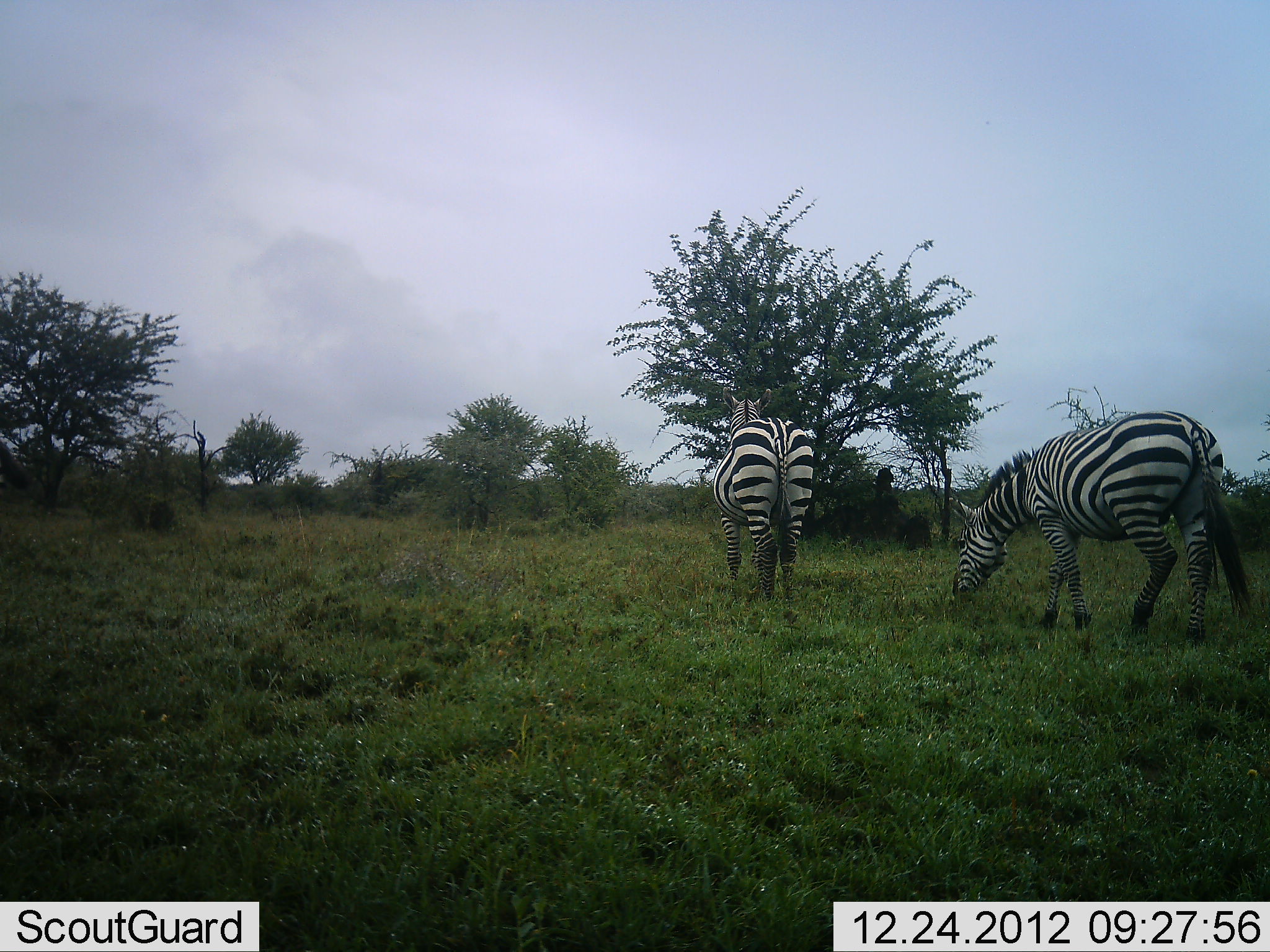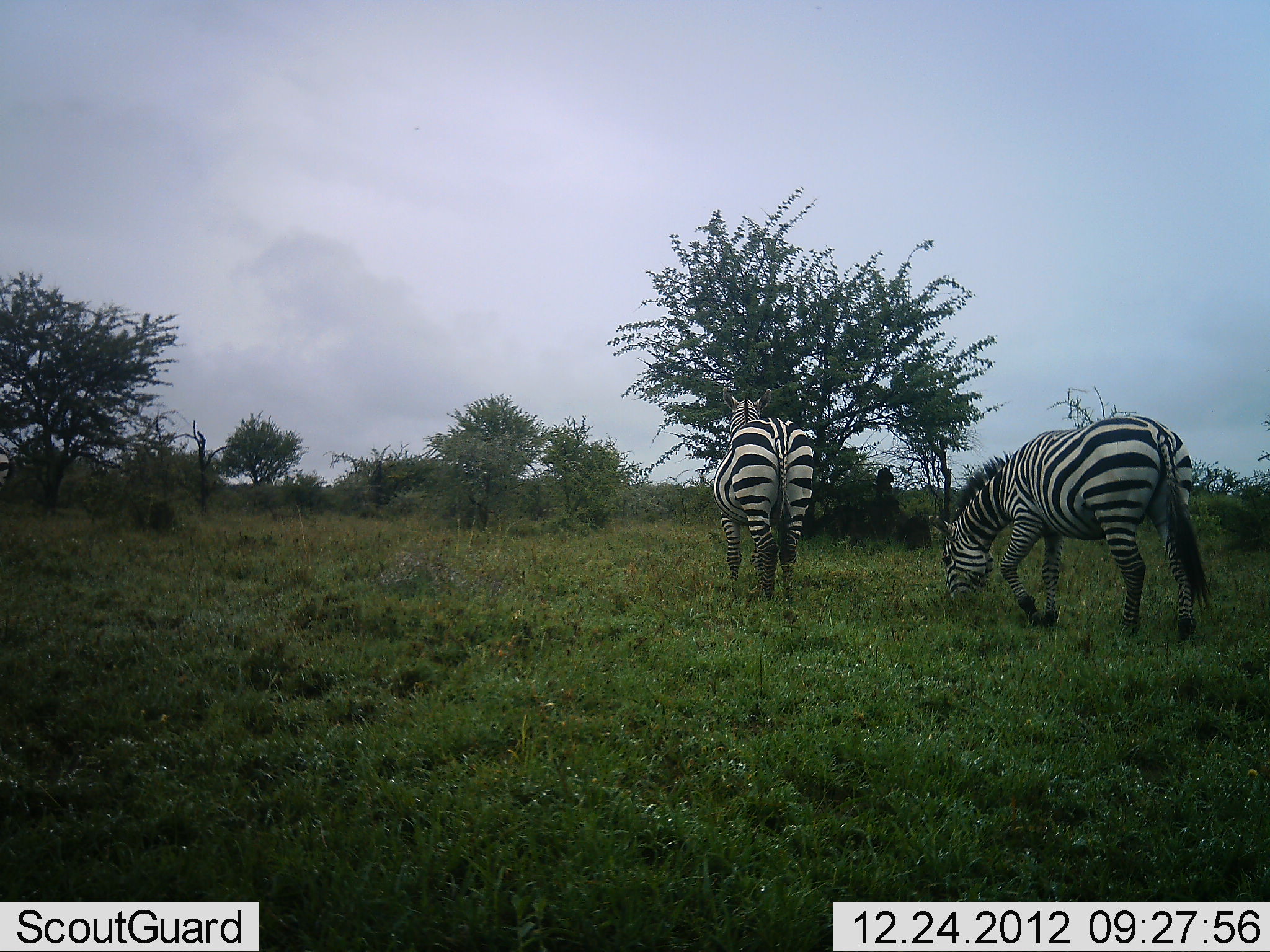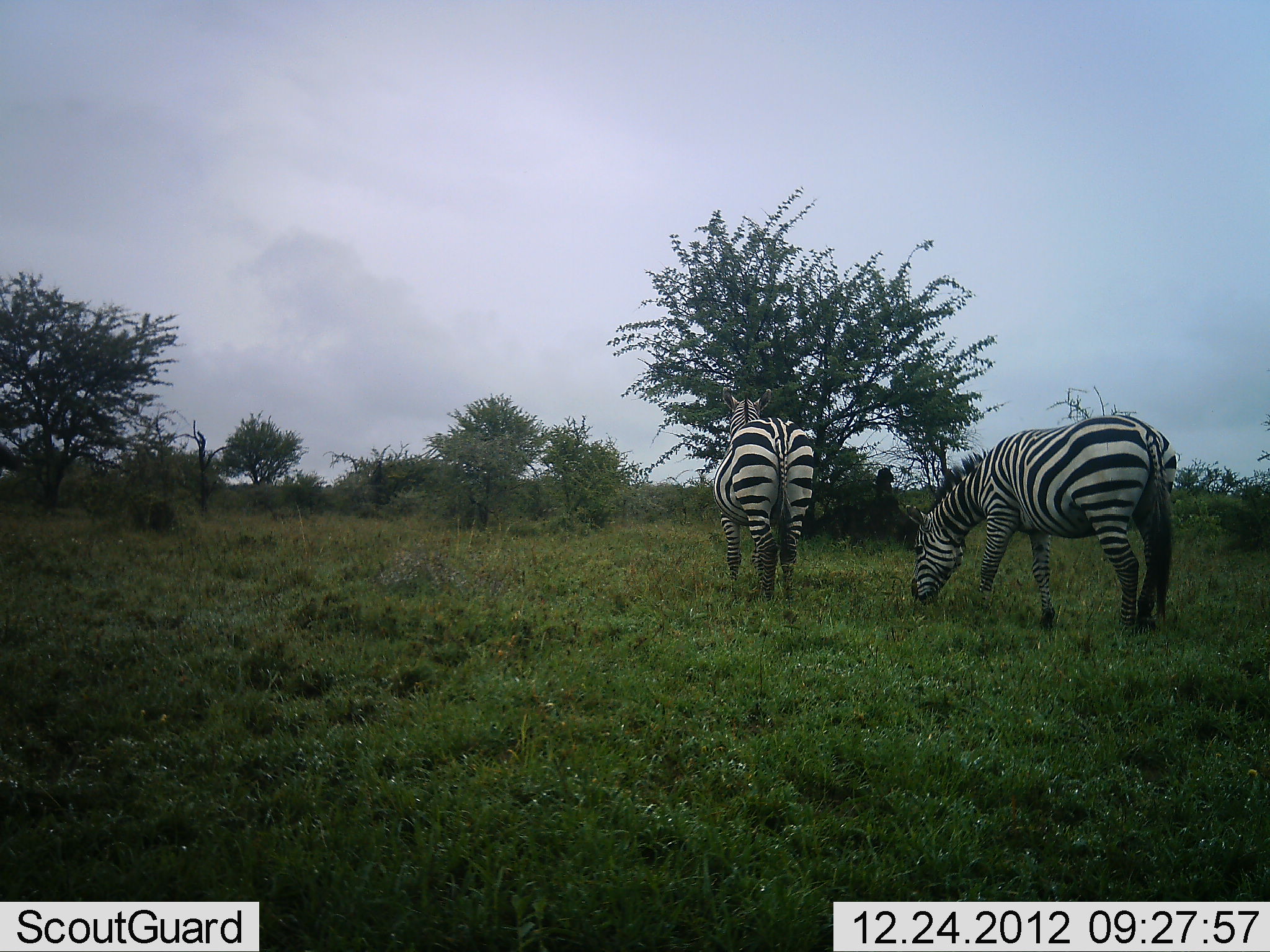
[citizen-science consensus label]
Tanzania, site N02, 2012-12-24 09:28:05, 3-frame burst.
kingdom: Animalia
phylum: Chordata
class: Mammalia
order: Perissodactyla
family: Equidae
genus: Equus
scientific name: Equus quagga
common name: plains zebra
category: zebra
Zebra (plains zebra) (Equus quagga), count 2. Behavior (volunteer vote fractions): standing 82%, resting 0%, moving 32%, interacting 0%. Young present (vote fraction): 0%. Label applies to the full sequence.